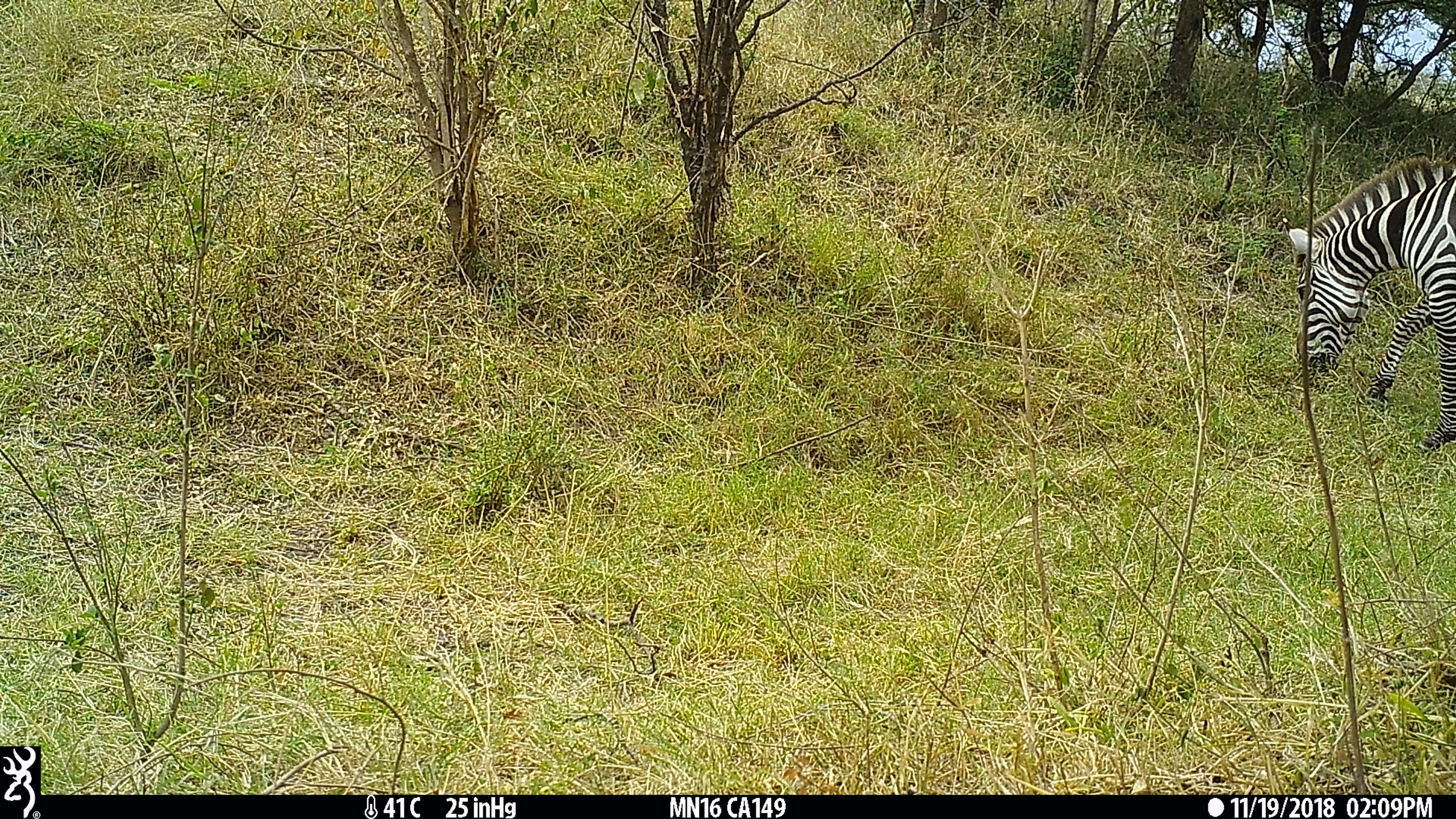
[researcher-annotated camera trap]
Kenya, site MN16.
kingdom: Animalia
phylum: Chordata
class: Mammalia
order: Perissodactyla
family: Equidae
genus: Equus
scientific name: Equus quagga burchellii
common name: burchell's zebra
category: zebra